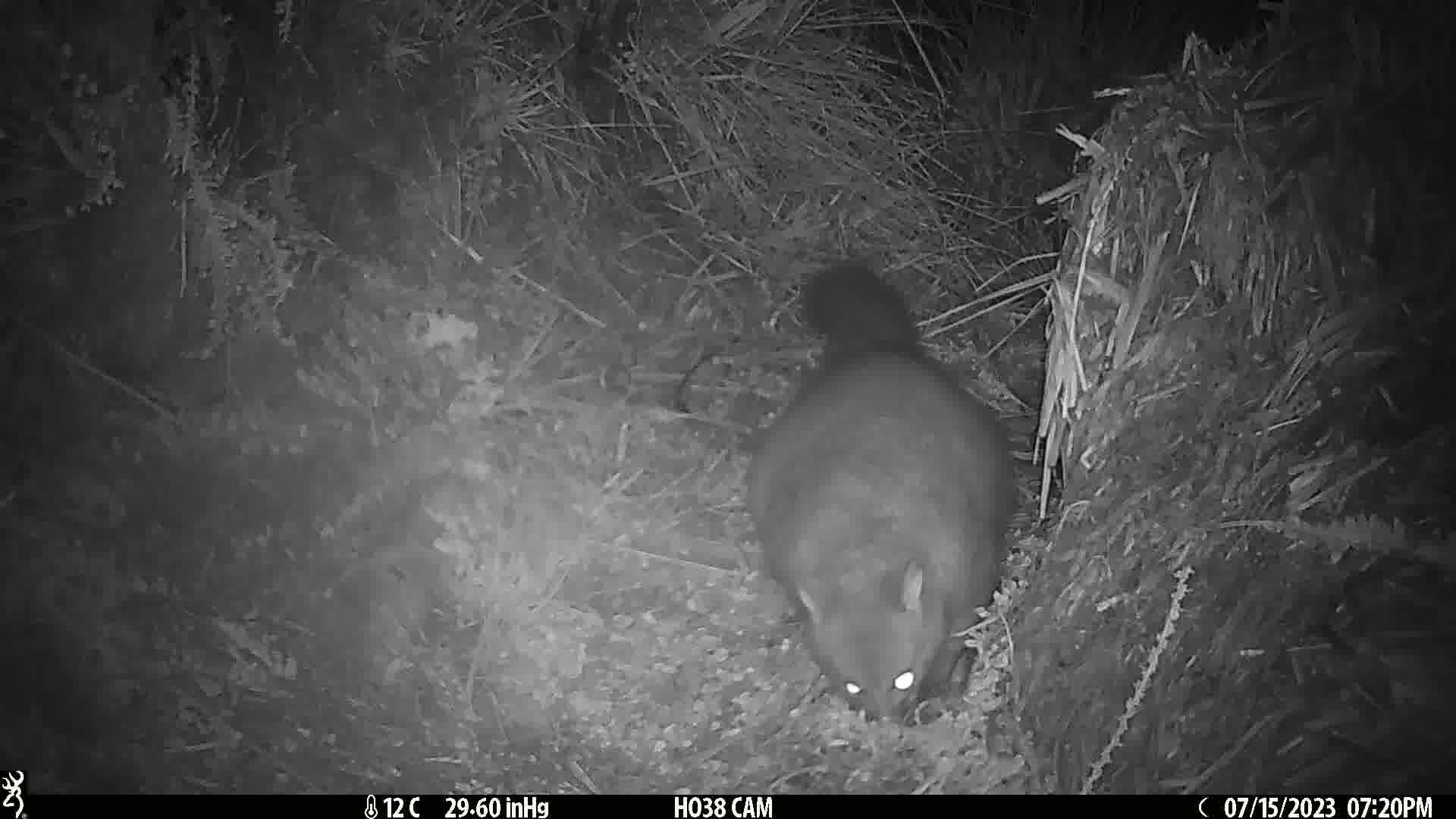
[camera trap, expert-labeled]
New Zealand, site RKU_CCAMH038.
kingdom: Animalia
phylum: Chordata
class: Mammalia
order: Diprotodontia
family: Phalangeridae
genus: Trichosurus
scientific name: Trichosurus vulpecula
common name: common brushtail possum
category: possum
Possum (common brushtail possum) (Trichosurus vulpecula).